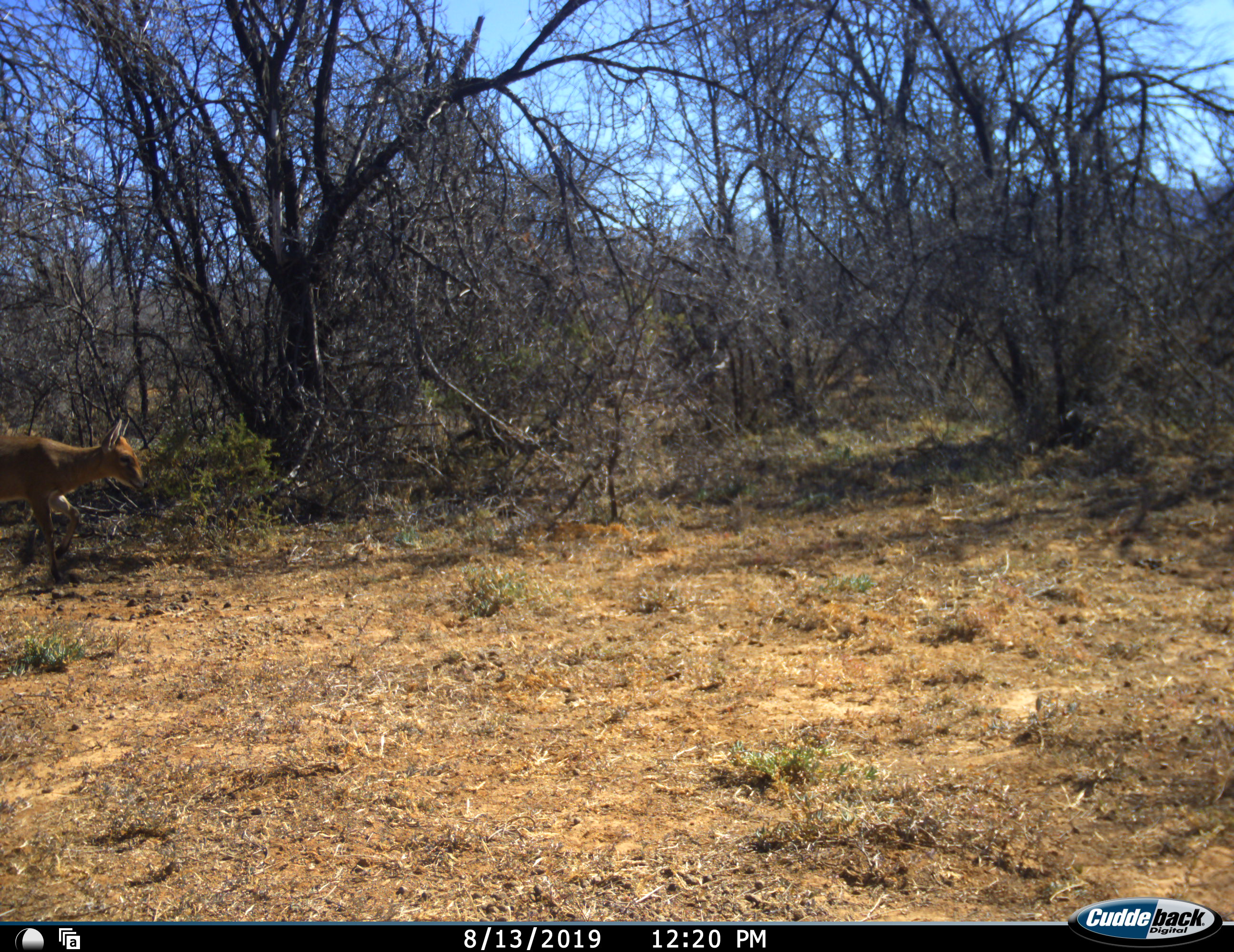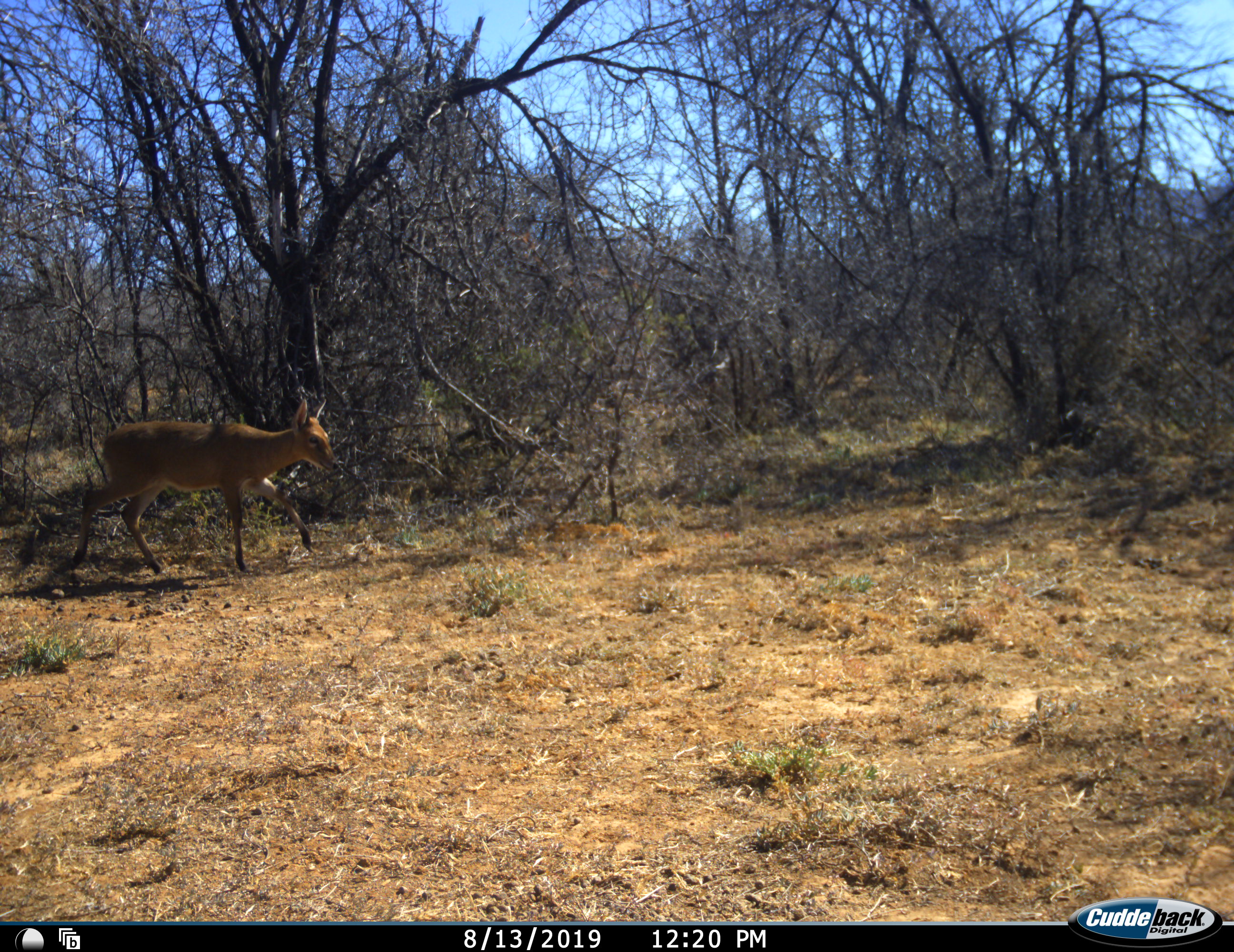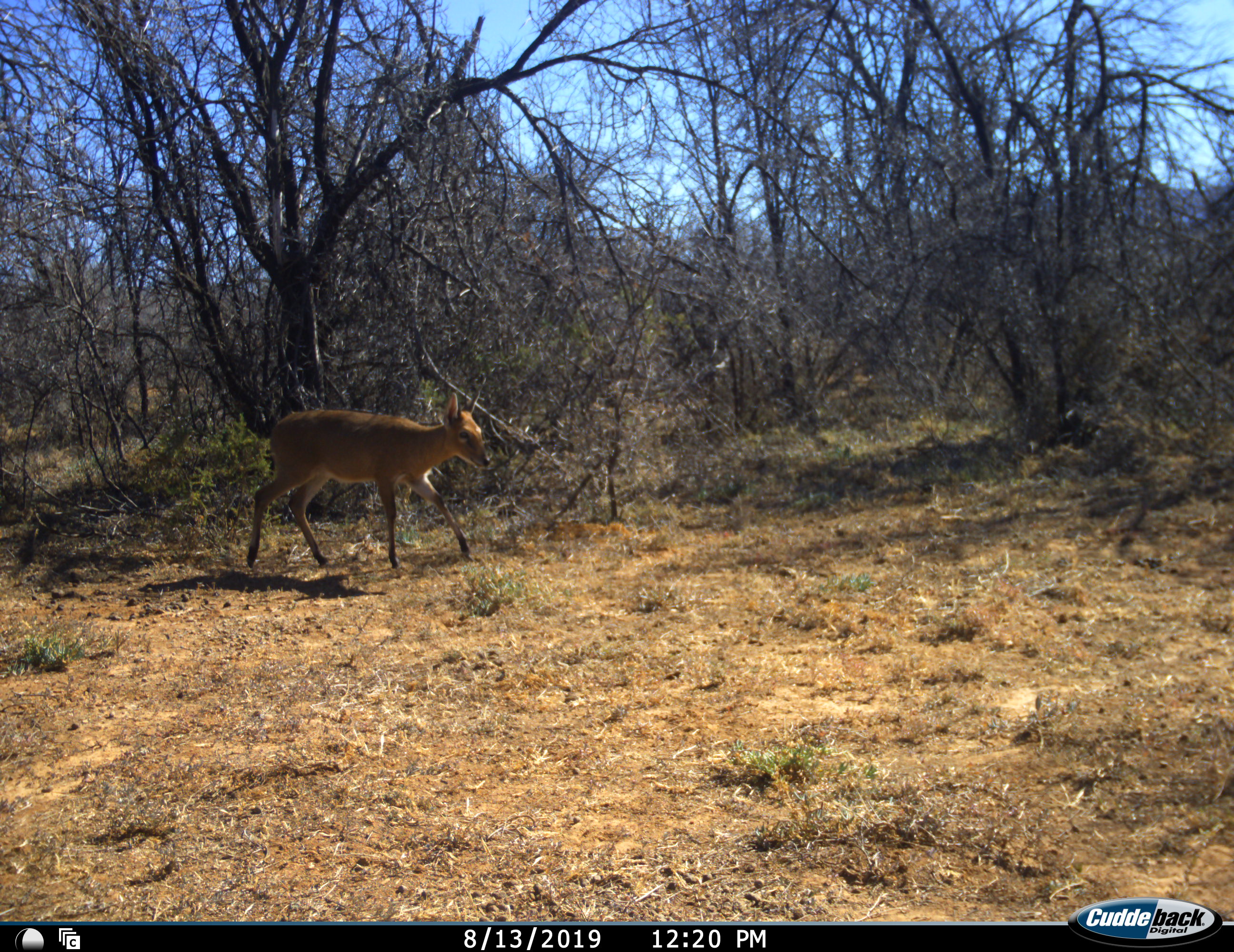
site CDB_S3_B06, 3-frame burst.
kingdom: Animalia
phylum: Chordata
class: Mammalia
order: Artiodactyla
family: Bovidae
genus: Sylvicapra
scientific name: Sylvicapra grimmia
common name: common duiker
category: duikercommongrey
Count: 1.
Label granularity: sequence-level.